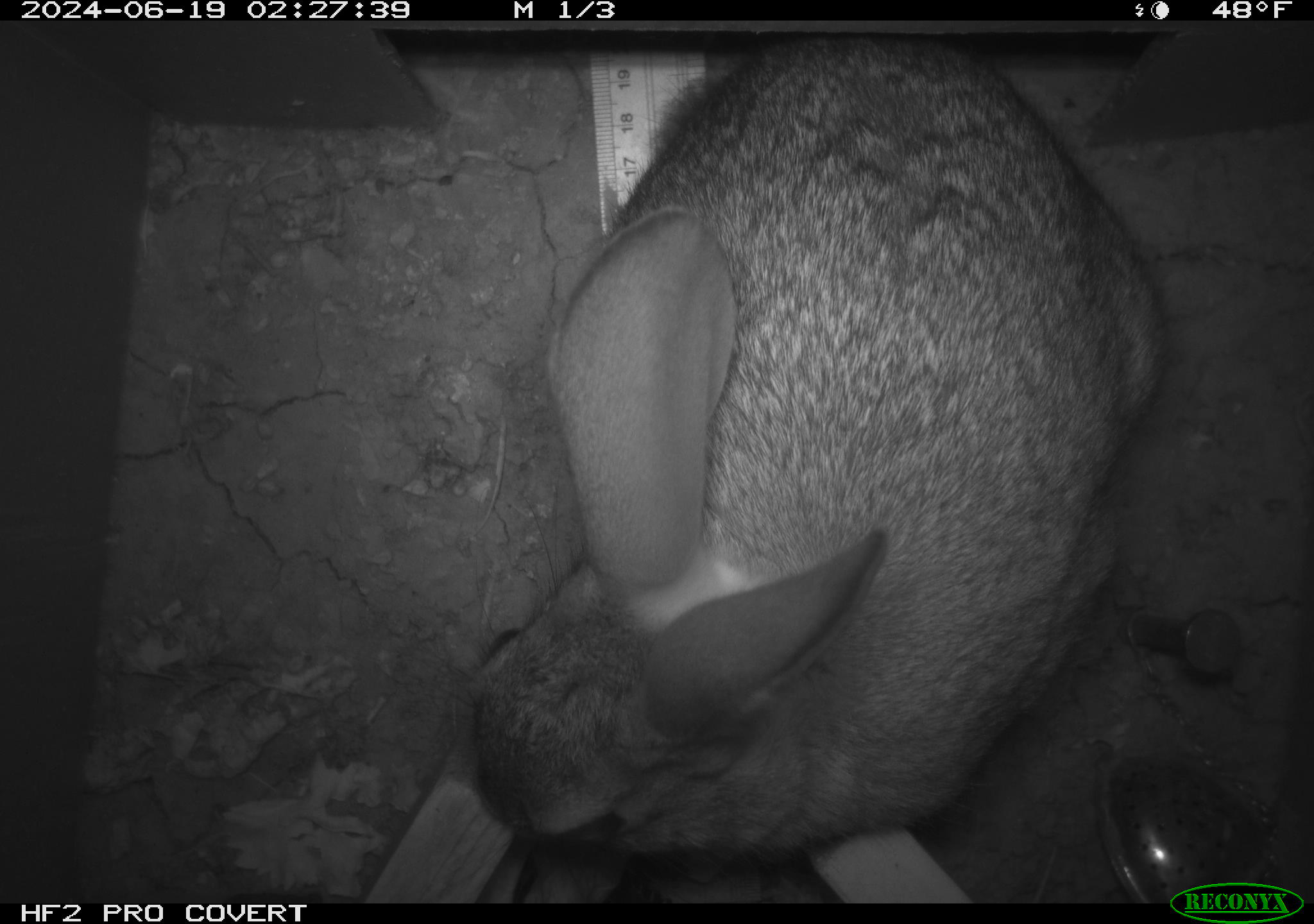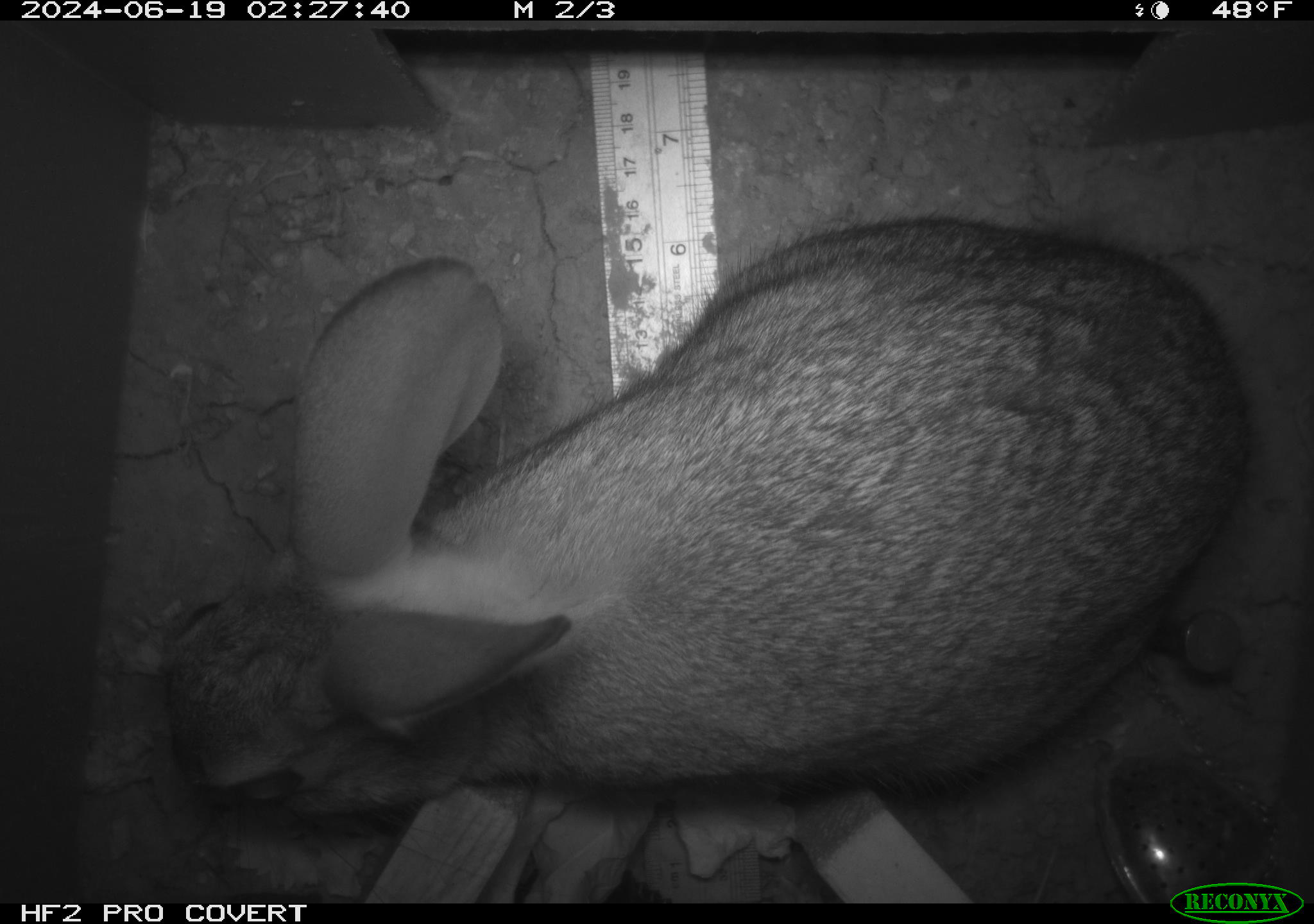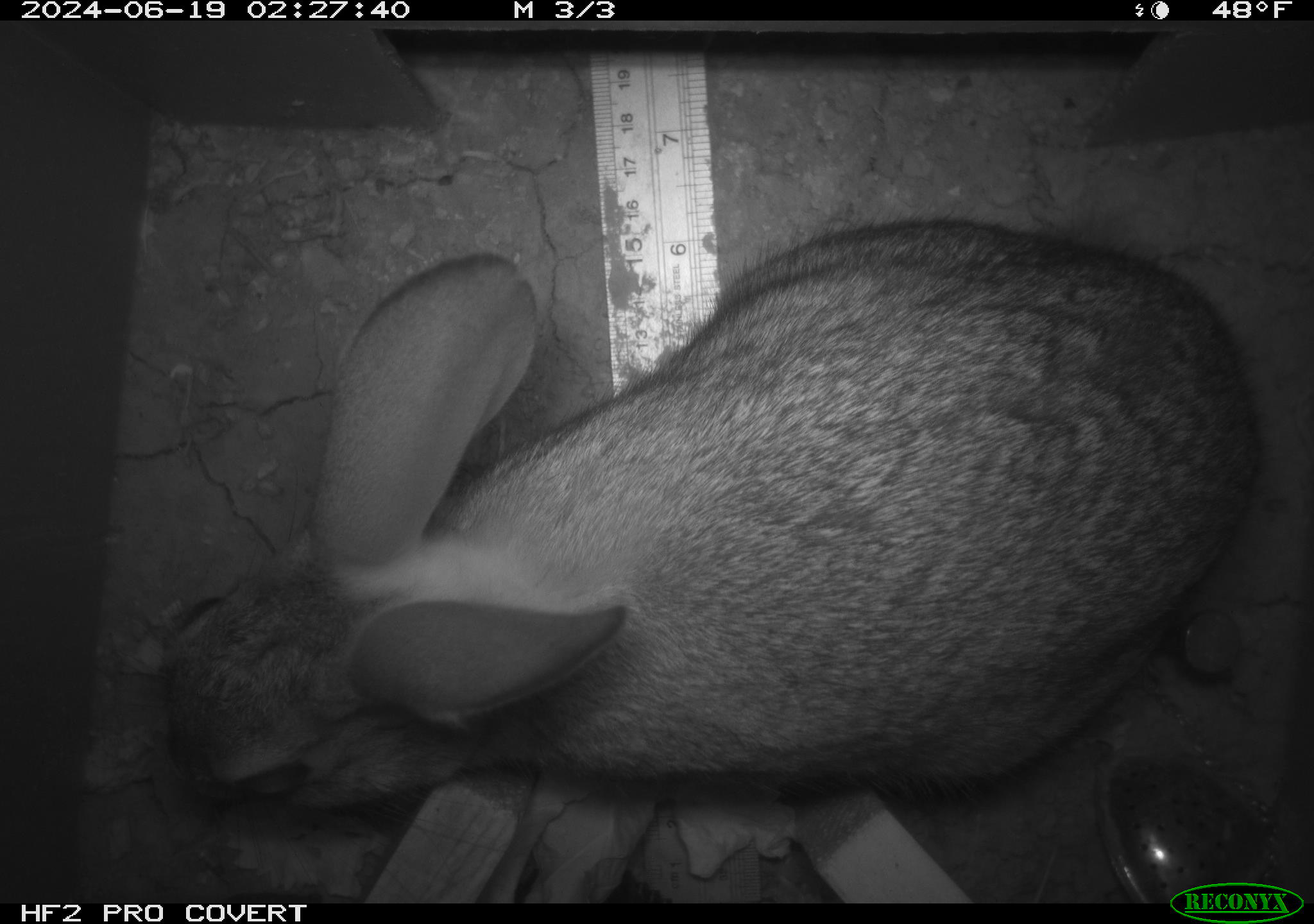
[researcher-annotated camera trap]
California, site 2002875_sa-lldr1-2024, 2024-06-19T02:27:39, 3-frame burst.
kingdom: Animalia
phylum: Chordata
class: Mammalia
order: Lagomorpha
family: Leporidae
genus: Sylvilagus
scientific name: Sylvilagus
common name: cottontail rabbits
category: sylvilagus species